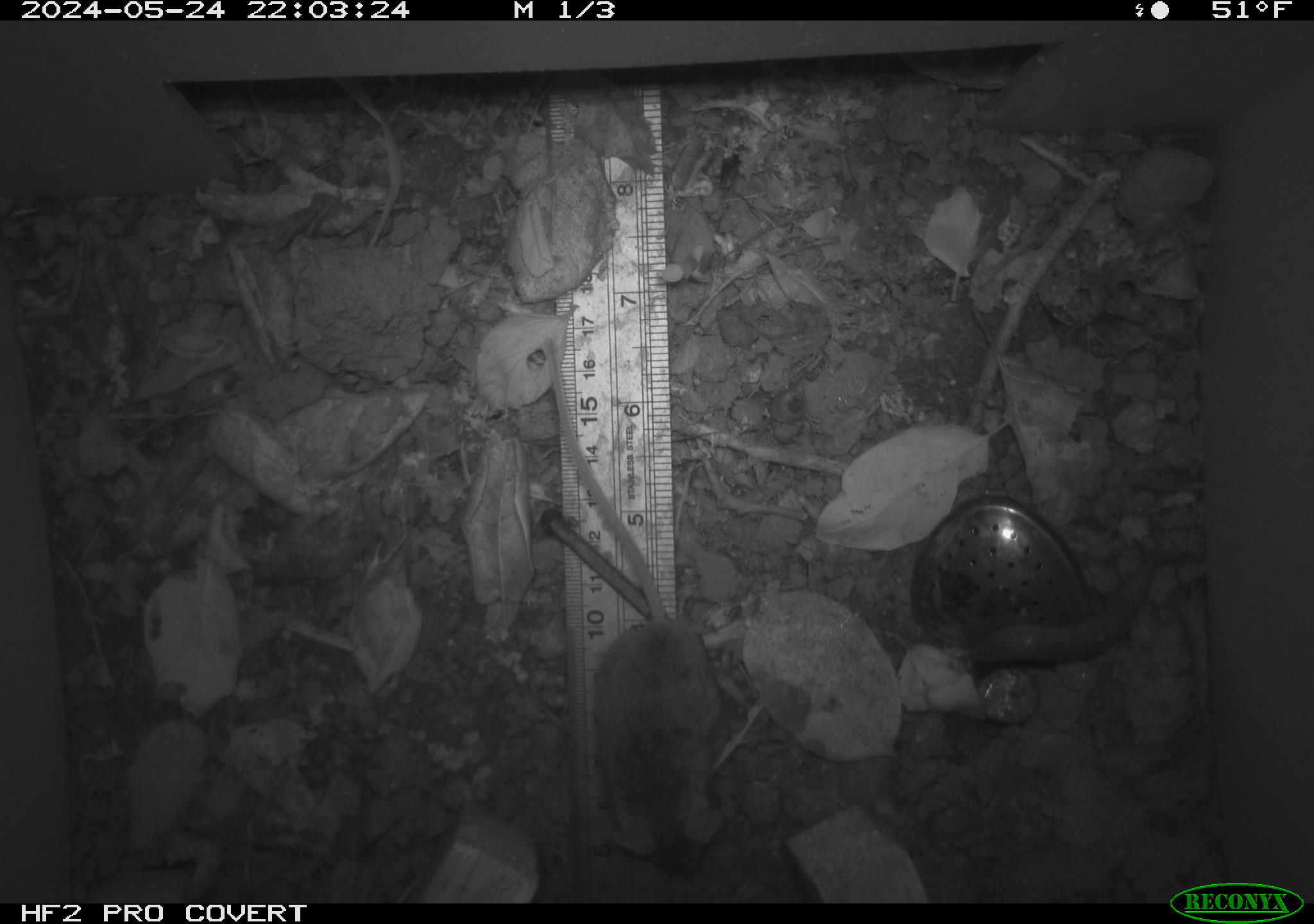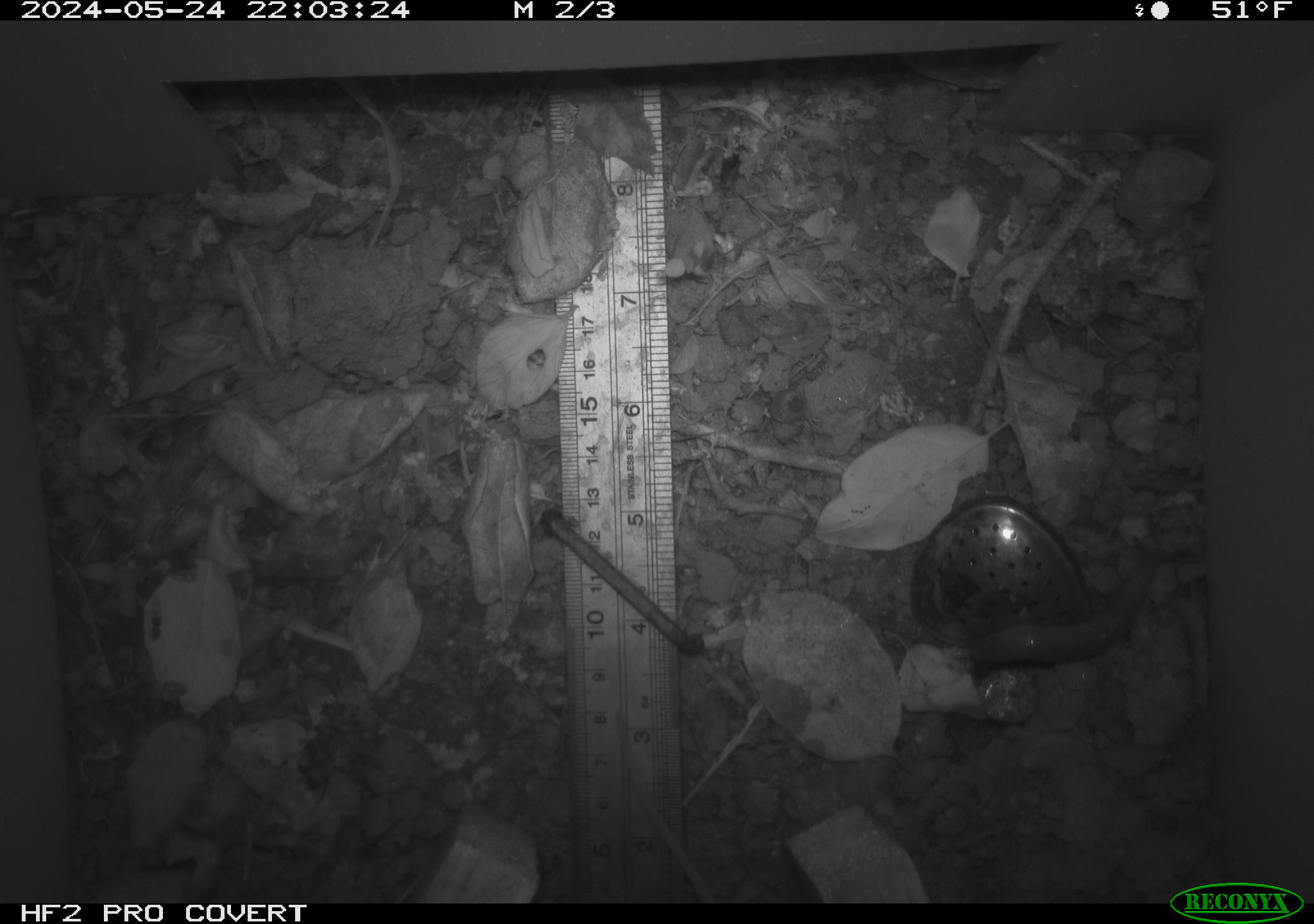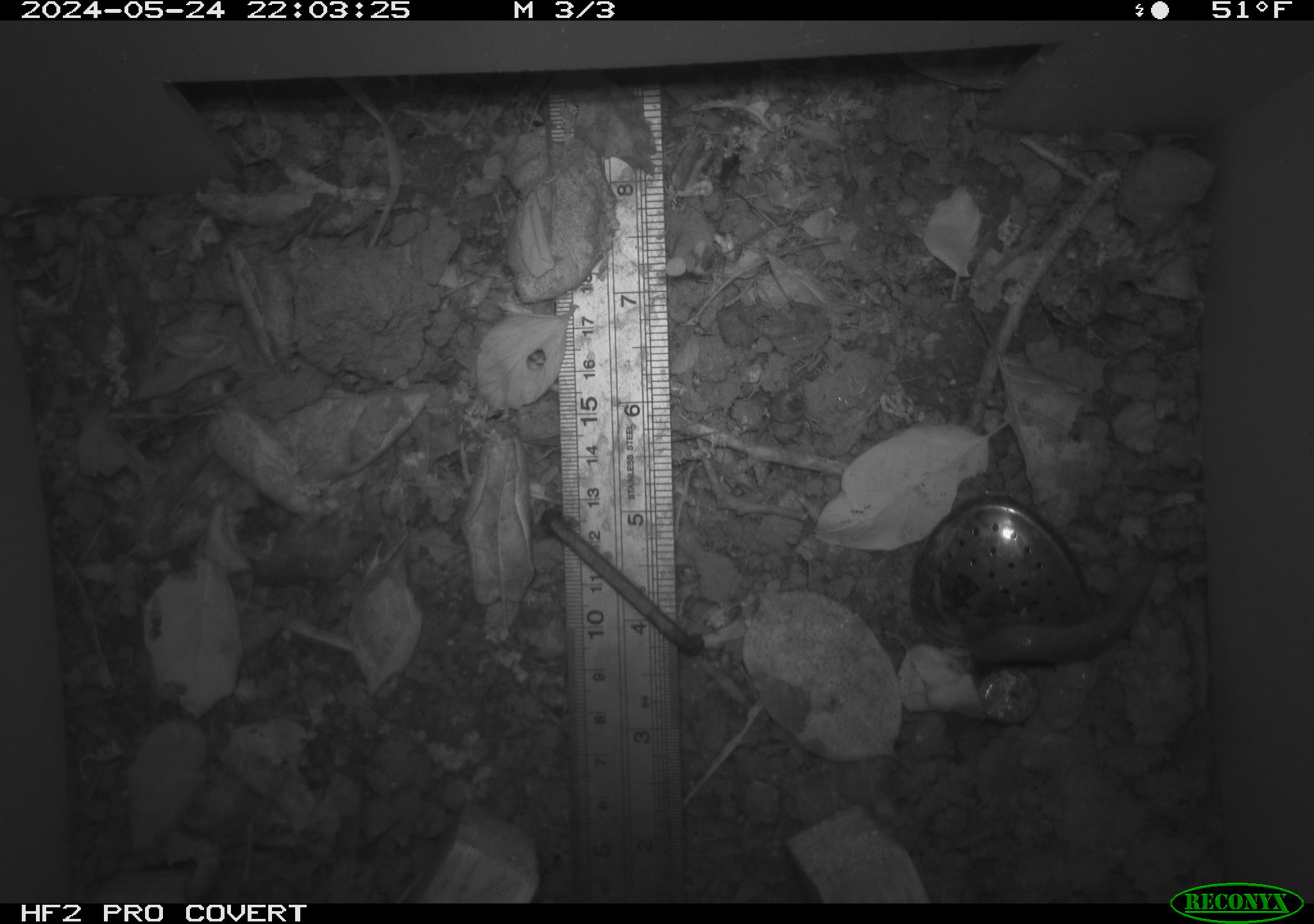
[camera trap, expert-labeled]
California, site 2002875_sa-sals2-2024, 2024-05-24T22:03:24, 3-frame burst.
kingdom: Animalia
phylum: Chordata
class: Mammalia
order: Rodentia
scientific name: Rodentia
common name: mouse species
Mouse species (Rodentia).